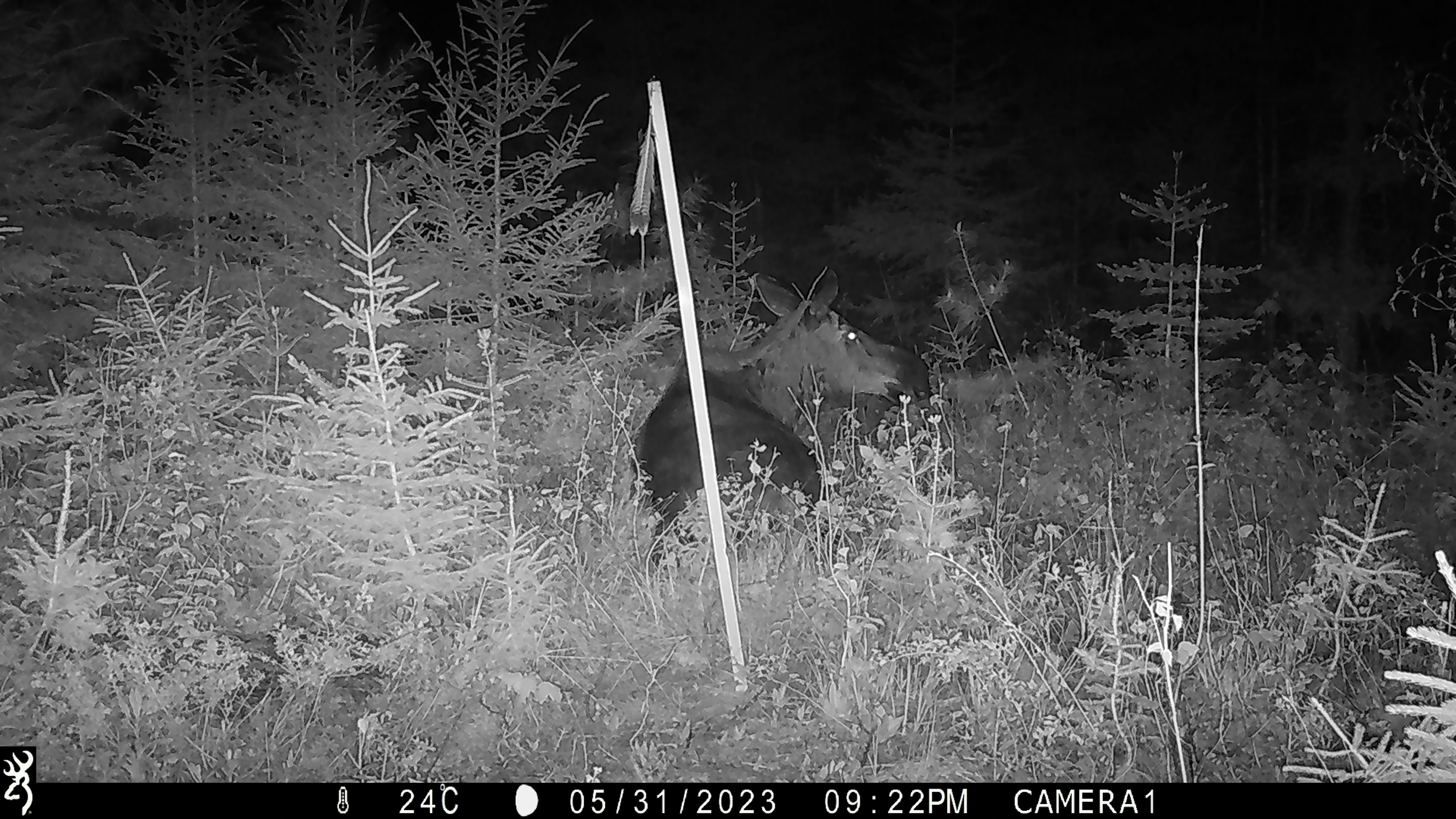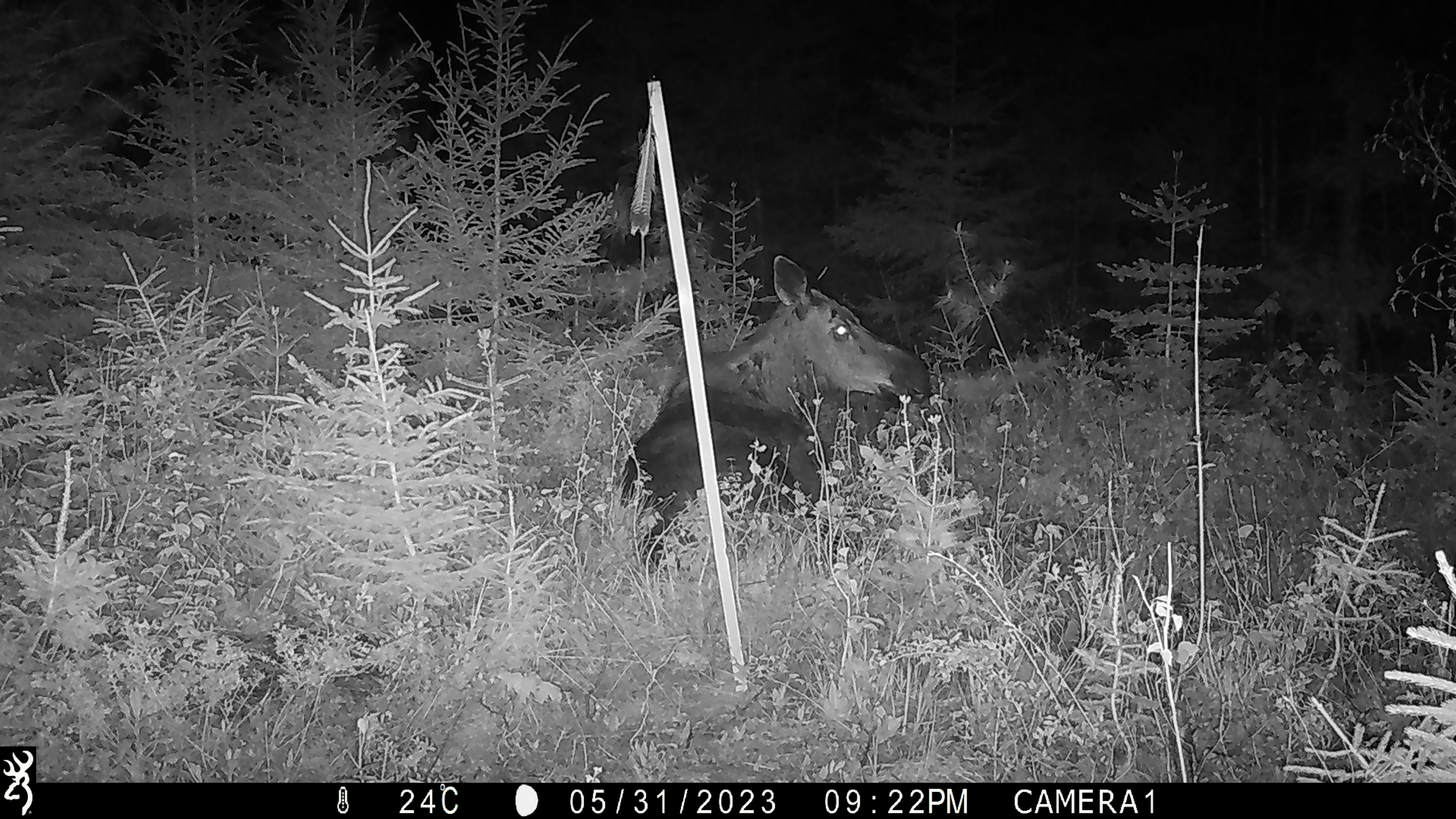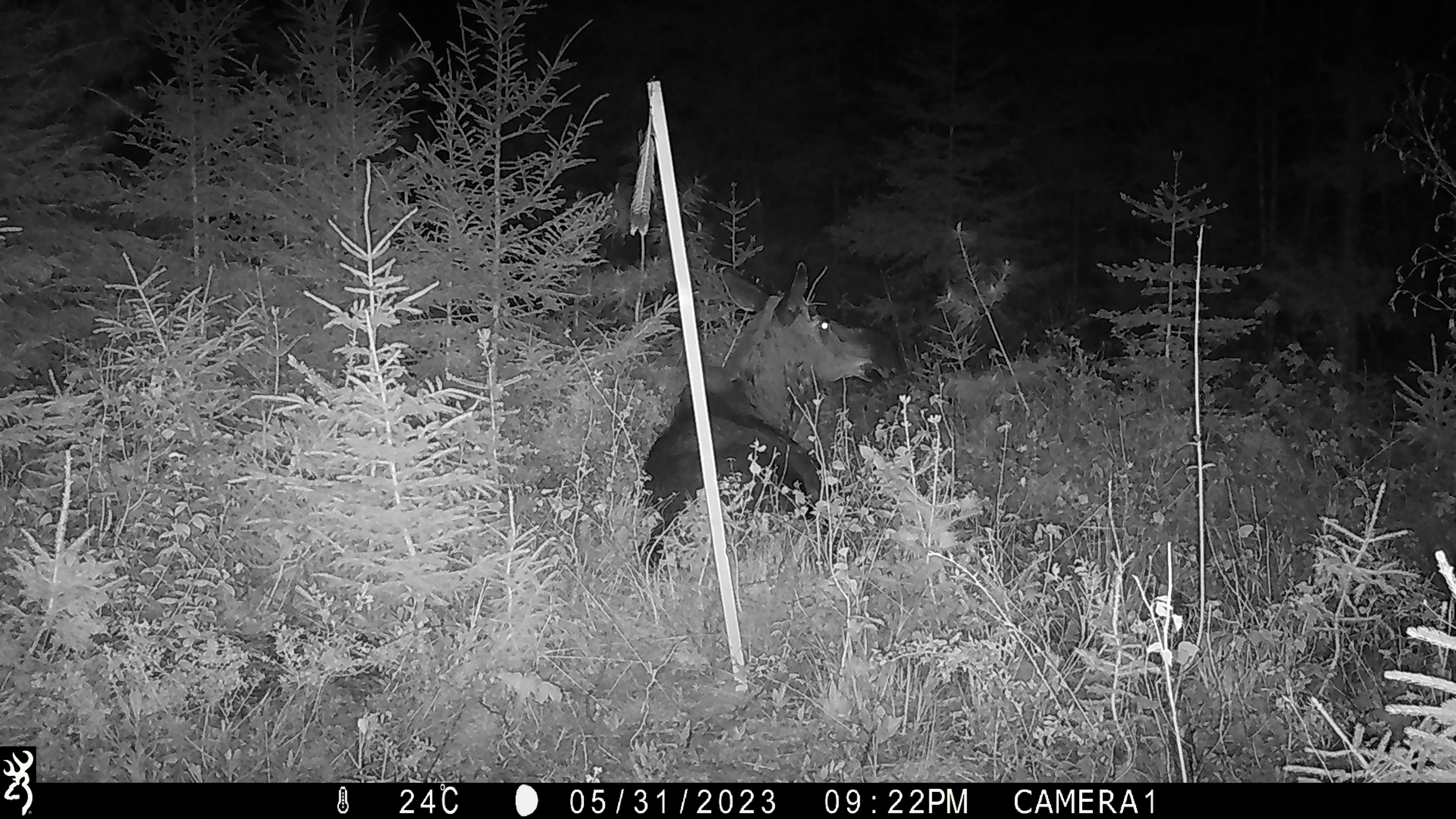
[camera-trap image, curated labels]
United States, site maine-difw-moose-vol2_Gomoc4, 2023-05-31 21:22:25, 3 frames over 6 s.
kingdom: Animalia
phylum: Chordata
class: Mammalia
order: Artiodactyla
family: Cervidae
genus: Alces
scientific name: Alces alces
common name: moose